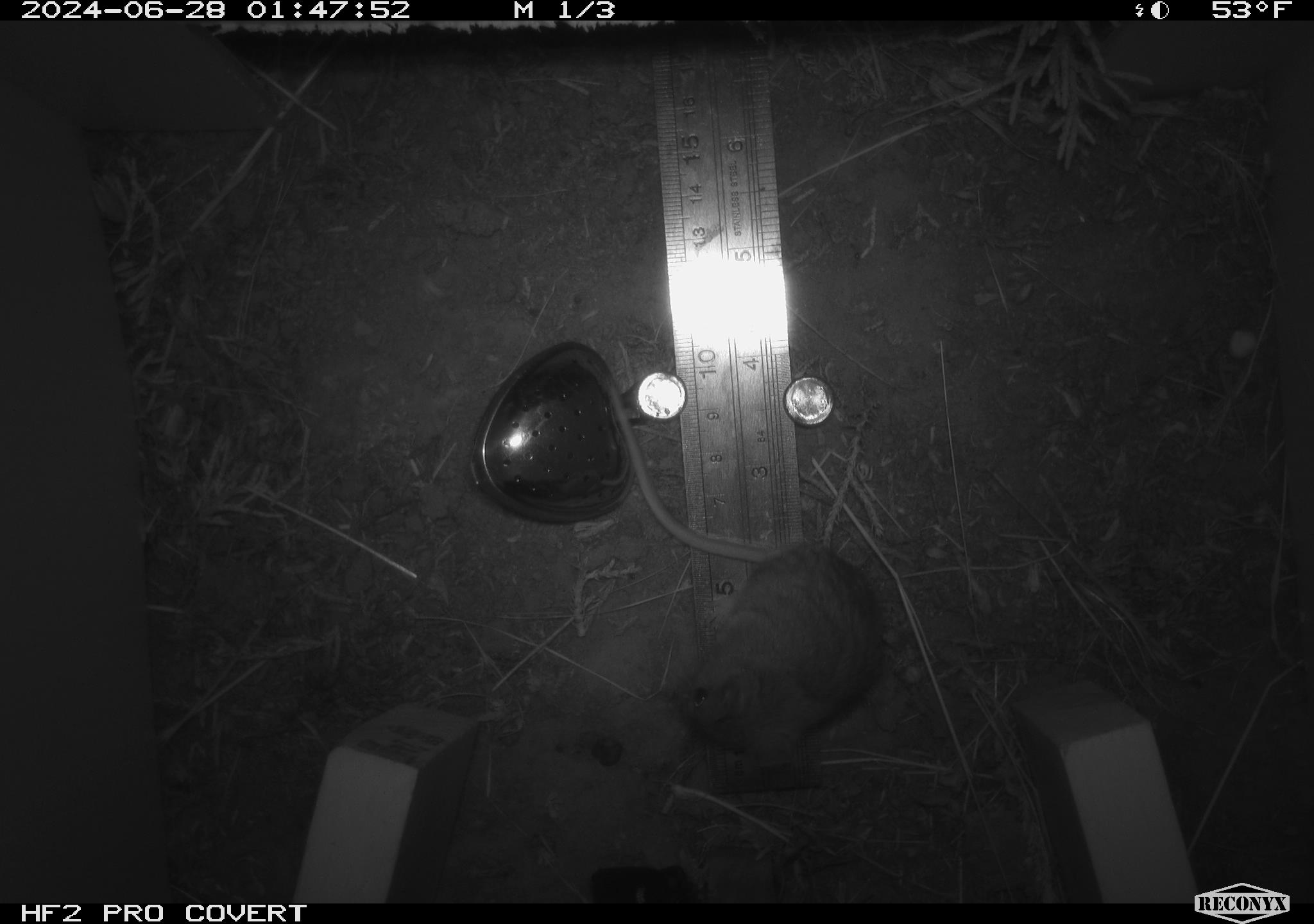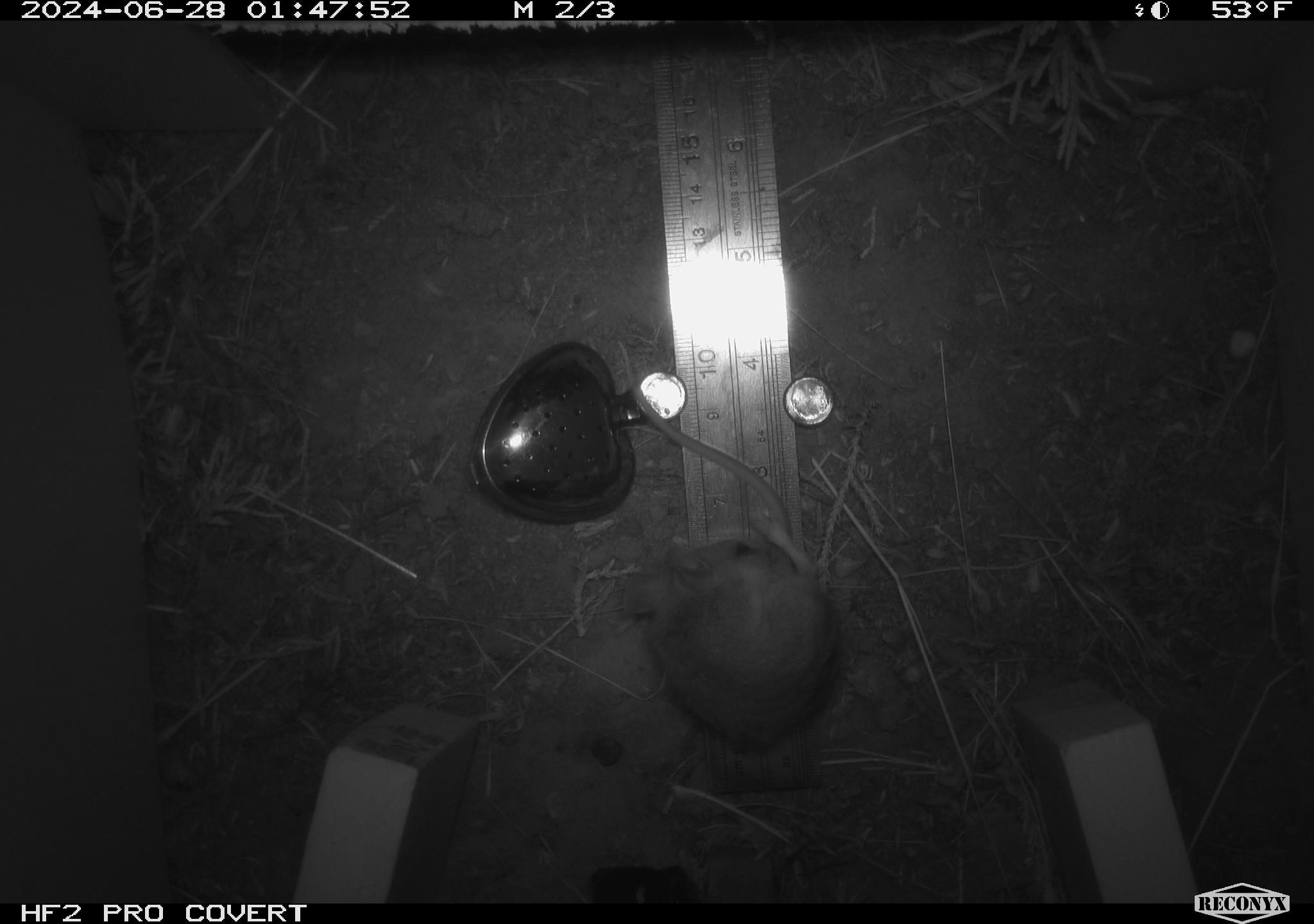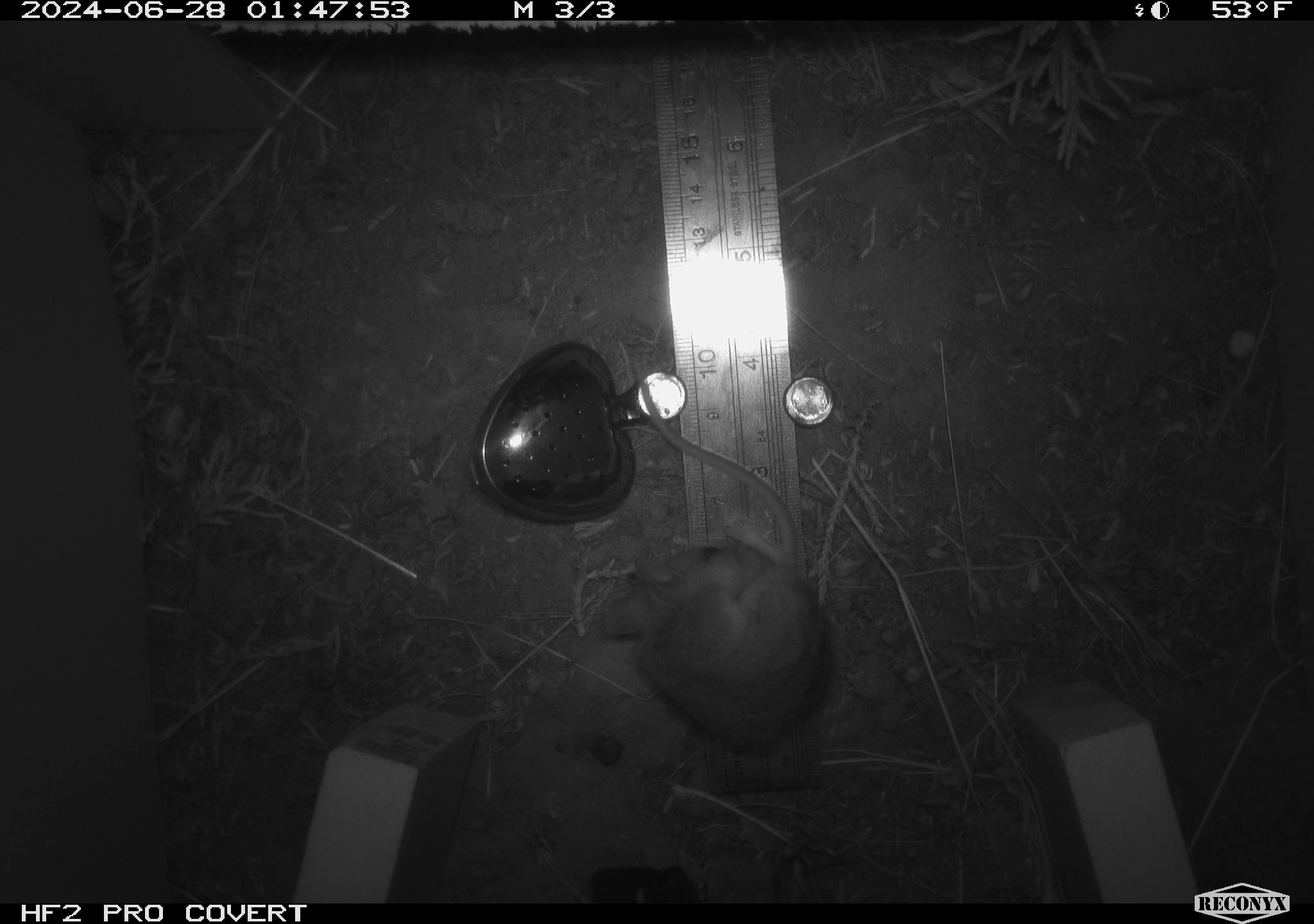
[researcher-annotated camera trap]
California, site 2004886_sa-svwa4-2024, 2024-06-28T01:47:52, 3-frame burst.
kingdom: Animalia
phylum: Chordata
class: Mammalia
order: Rodentia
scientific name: Rodentia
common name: mouse species